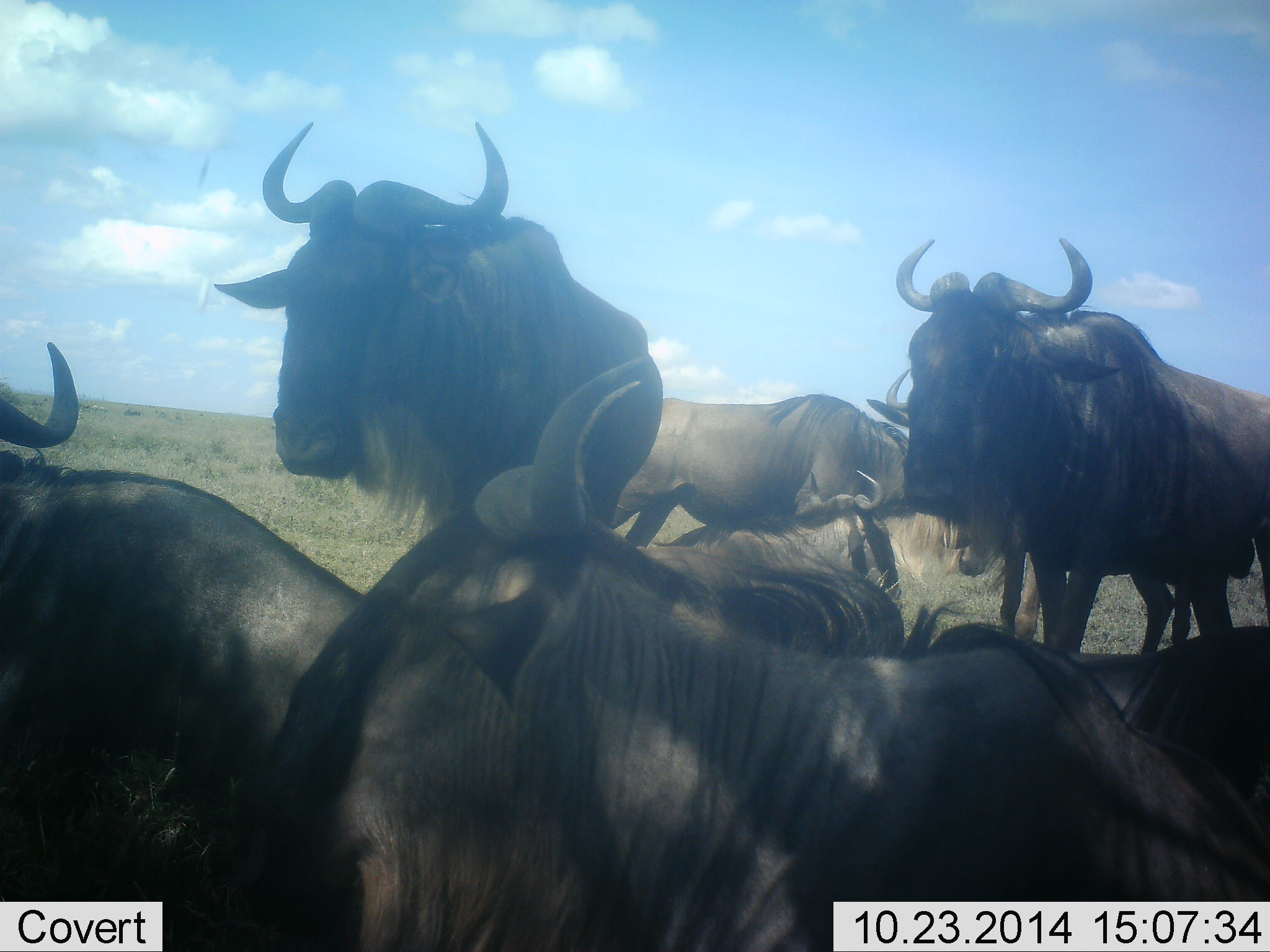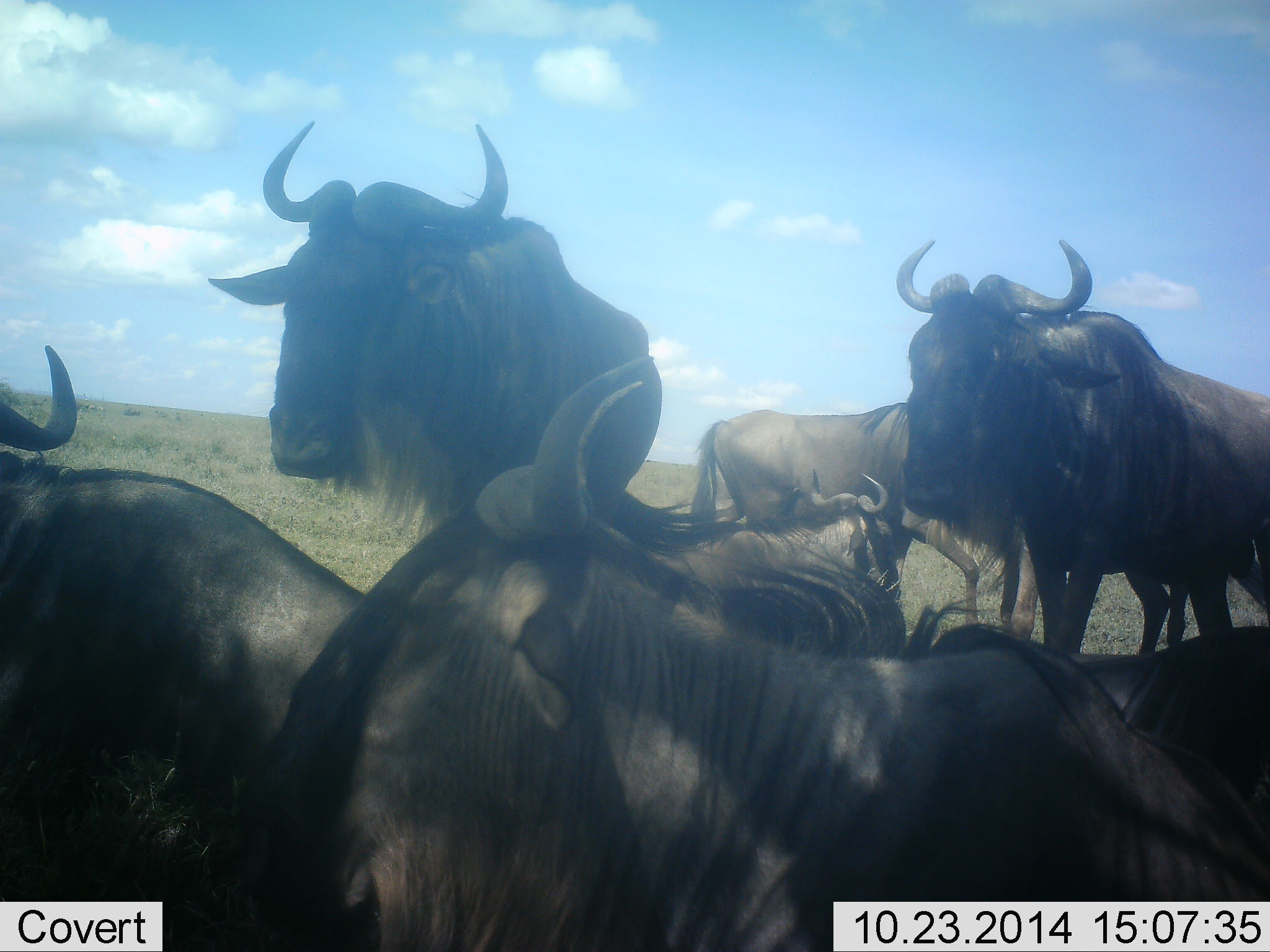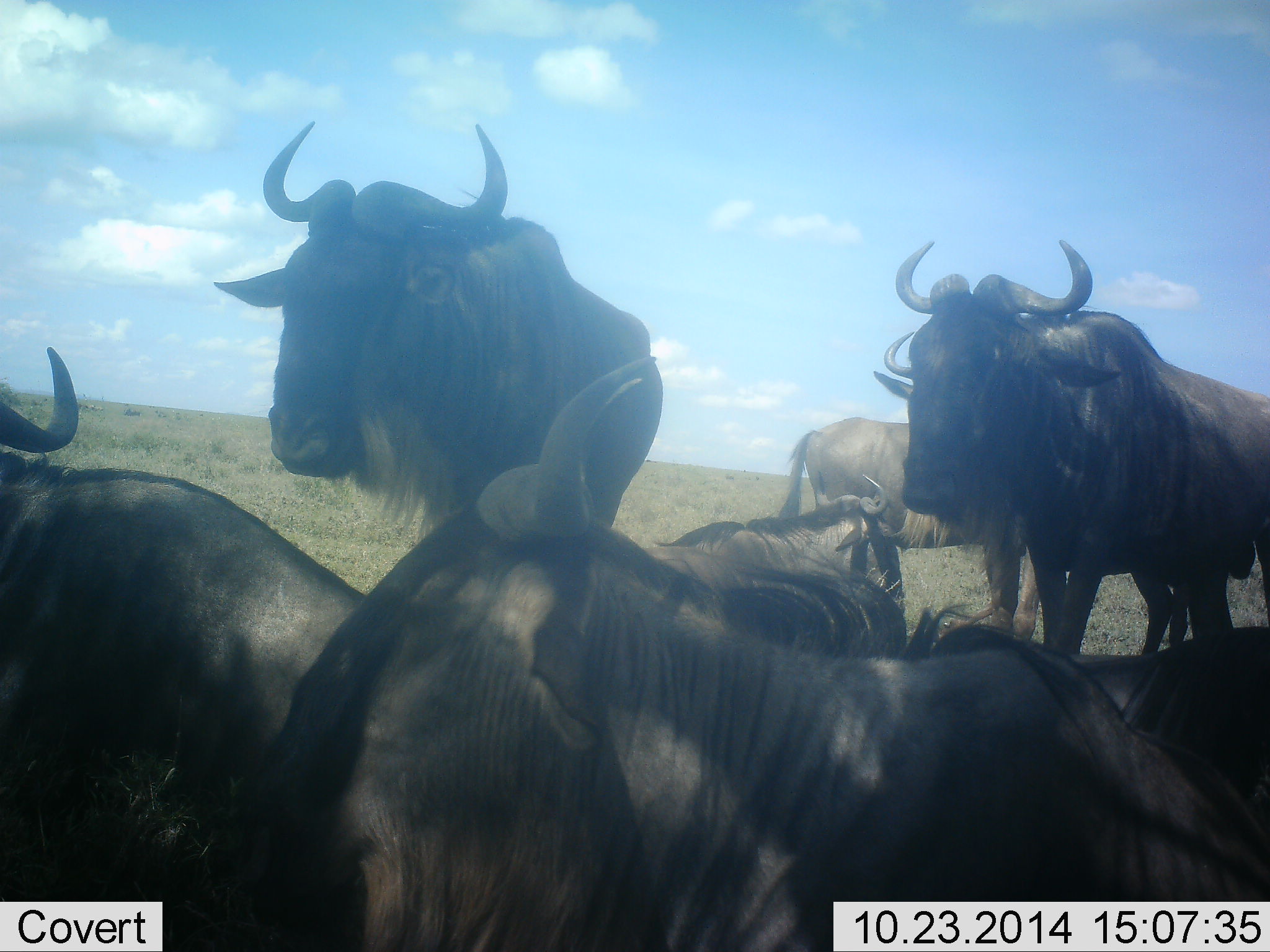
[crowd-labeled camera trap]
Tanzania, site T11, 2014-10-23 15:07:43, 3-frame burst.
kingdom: Animalia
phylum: Chordata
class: Mammalia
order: Artiodactyla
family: Bovidae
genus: Connochaetes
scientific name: Connochaetes taurinus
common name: blue wildebeest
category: wildebeest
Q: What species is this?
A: Wildebeest (blue wildebeest) (Connochaetes taurinus).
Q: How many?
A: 6.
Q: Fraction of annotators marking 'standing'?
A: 70%.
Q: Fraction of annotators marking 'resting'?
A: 90%.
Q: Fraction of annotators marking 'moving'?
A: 50%.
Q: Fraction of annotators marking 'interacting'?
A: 0%.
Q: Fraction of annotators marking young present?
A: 0%.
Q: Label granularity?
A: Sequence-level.